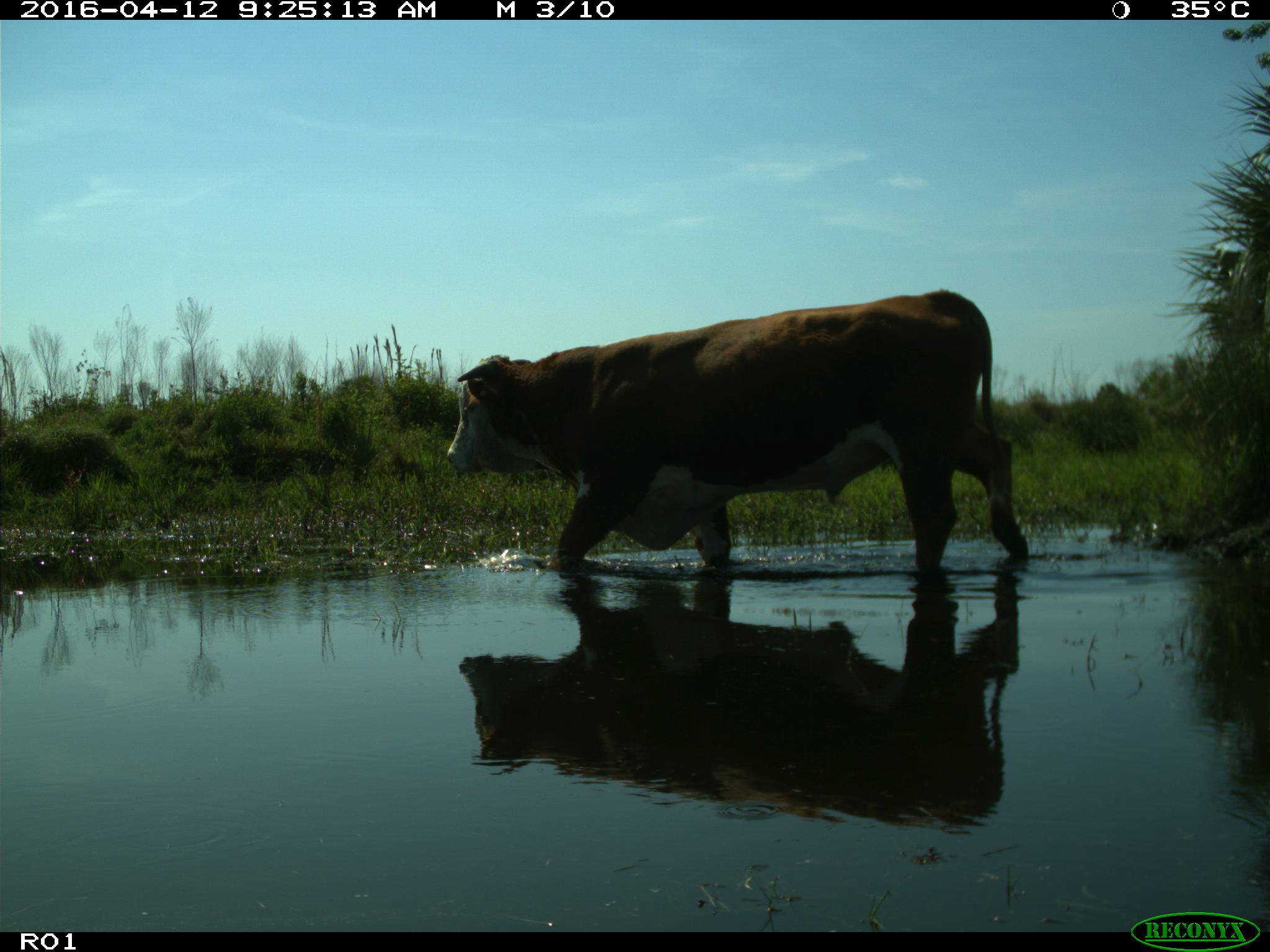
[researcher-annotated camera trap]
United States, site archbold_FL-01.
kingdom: Animalia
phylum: Chordata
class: Mammalia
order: Artiodactyla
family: Bovidae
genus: Bos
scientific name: Bos taurus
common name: domestic cow